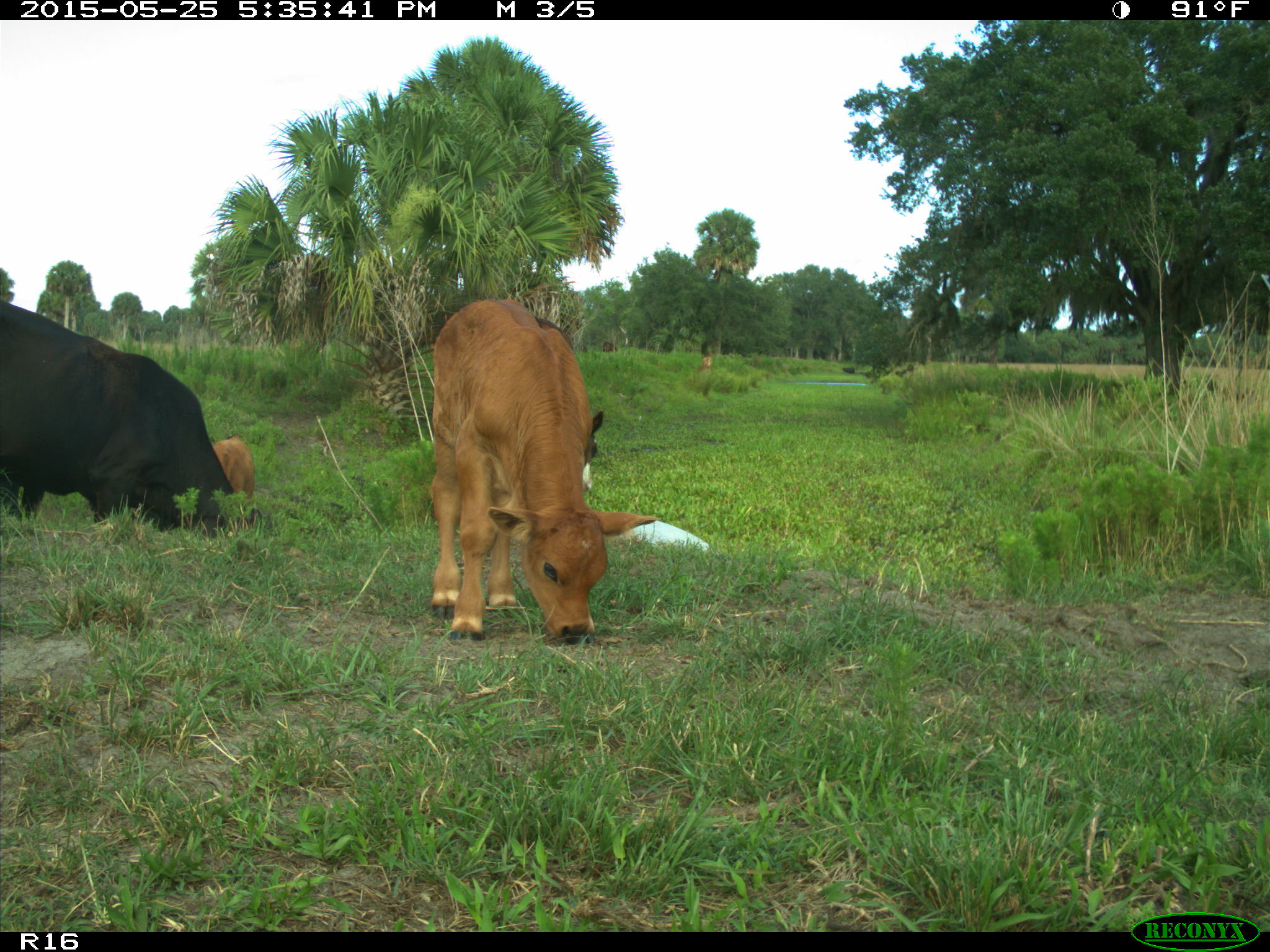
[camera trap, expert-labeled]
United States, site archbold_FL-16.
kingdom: Animalia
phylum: Chordata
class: Mammalia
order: Artiodactyla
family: Bovidae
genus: Bos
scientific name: Bos taurus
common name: domestic cow